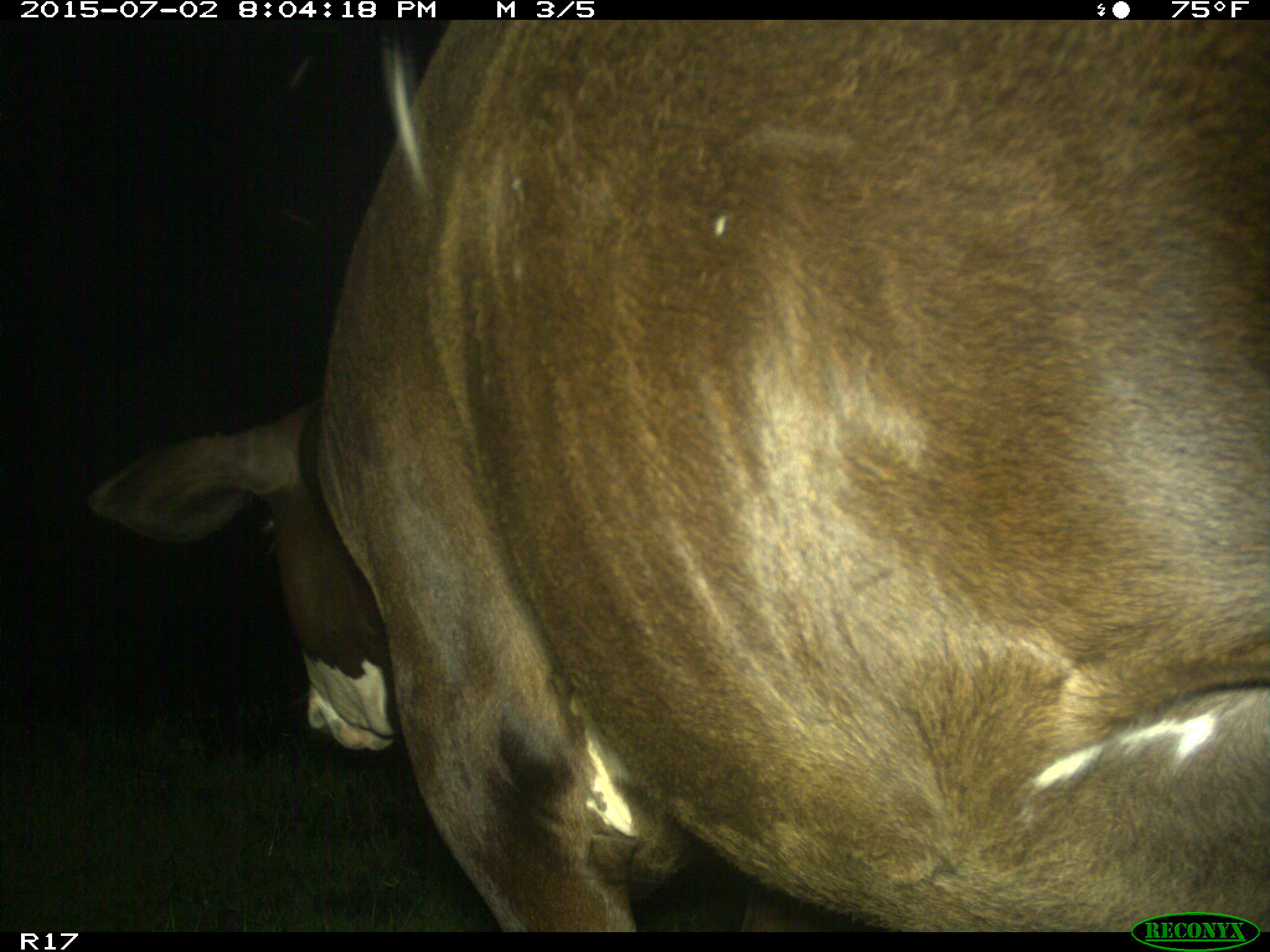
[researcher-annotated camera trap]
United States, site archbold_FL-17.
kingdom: Animalia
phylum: Chordata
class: Mammalia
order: Artiodactyla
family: Bovidae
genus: Bos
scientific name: Bos taurus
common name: domestic cow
Bos taurus (domestic cow).